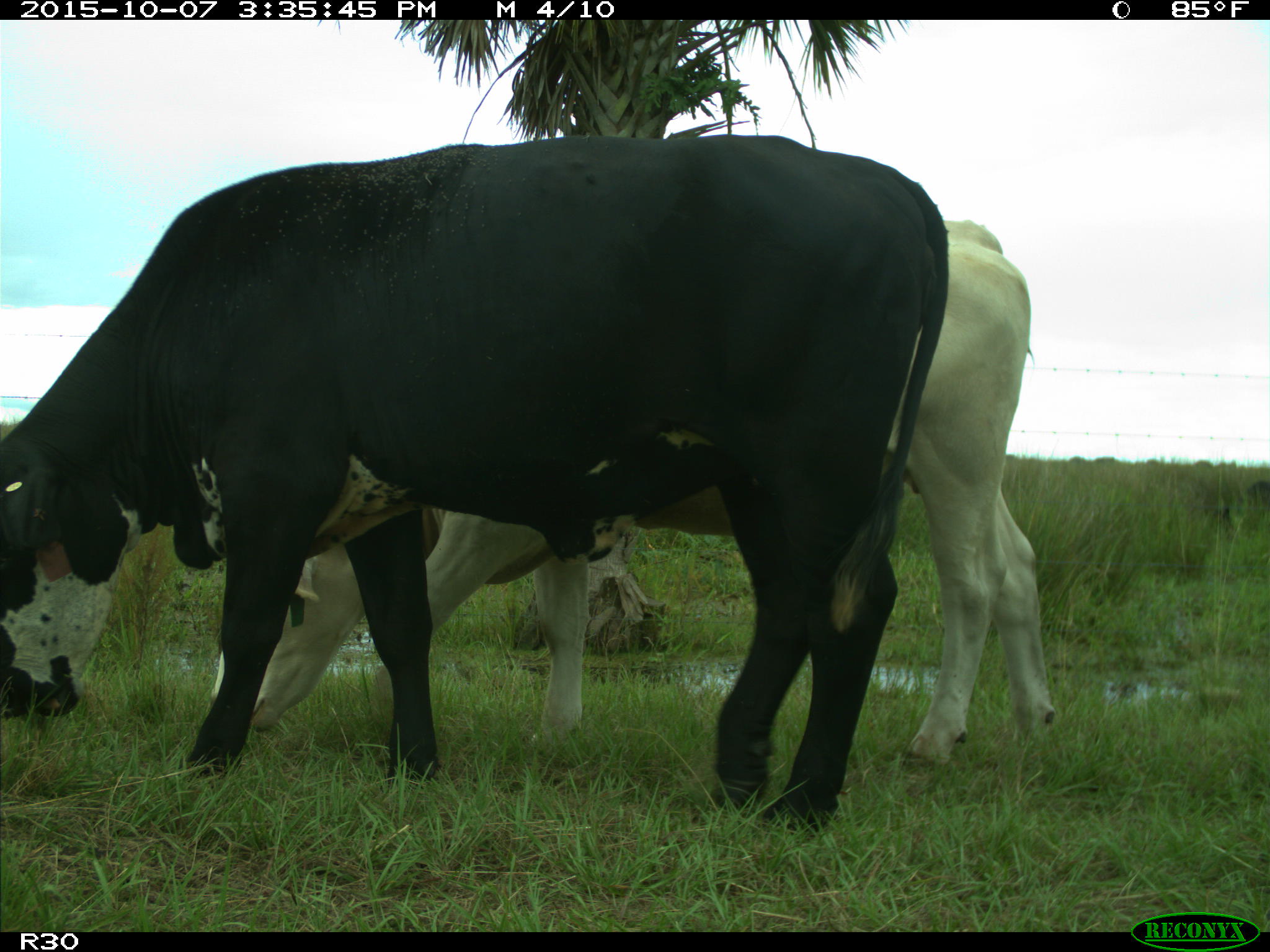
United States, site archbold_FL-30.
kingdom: Animalia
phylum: Chordata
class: Mammalia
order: Artiodactyla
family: Bovidae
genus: Bos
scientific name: Bos taurus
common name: domestic cow